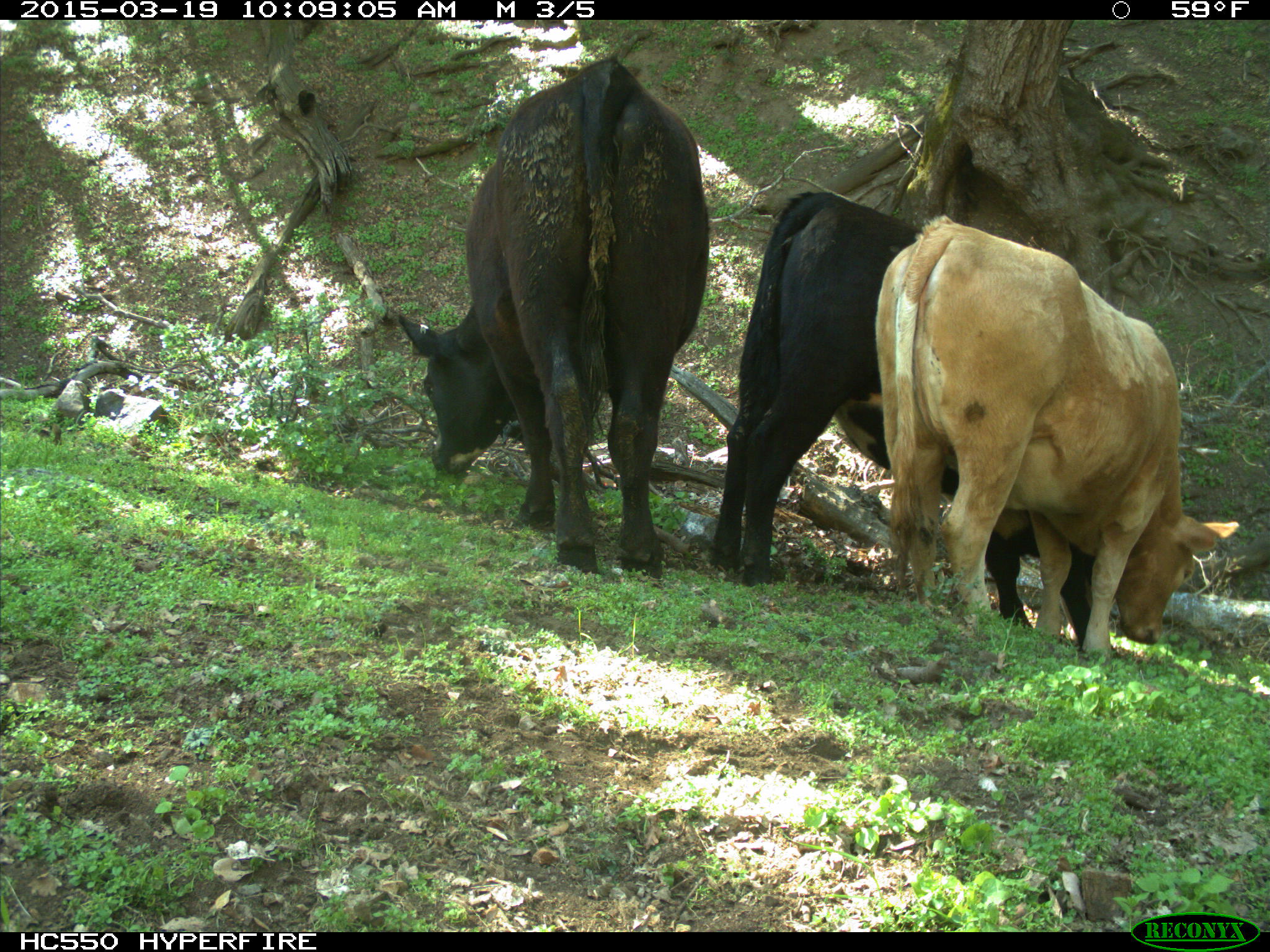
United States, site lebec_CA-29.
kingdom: Animalia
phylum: Chordata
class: Mammalia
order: Artiodactyla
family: Bovidae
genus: Bos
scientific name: Bos taurus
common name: domestic cow